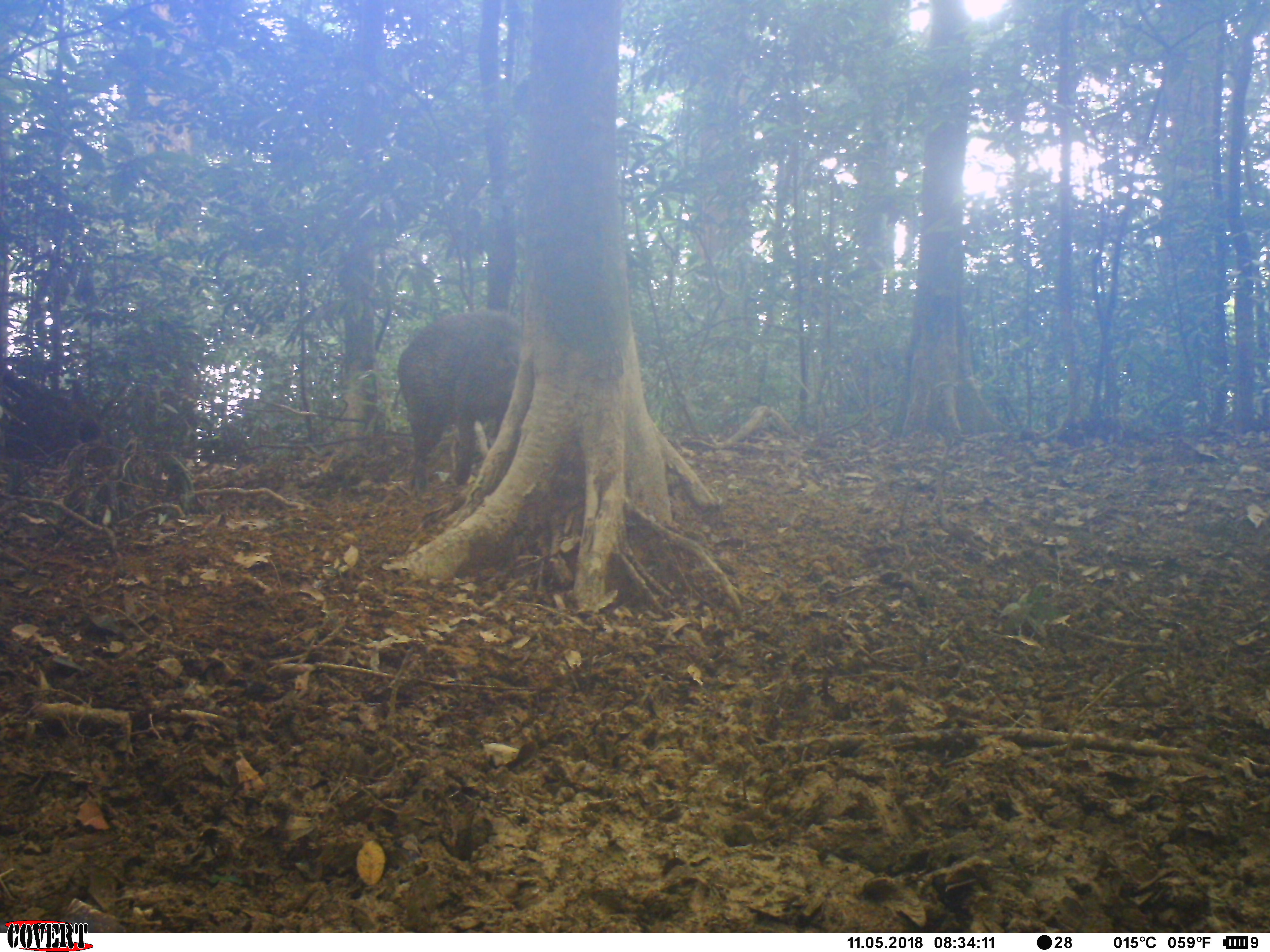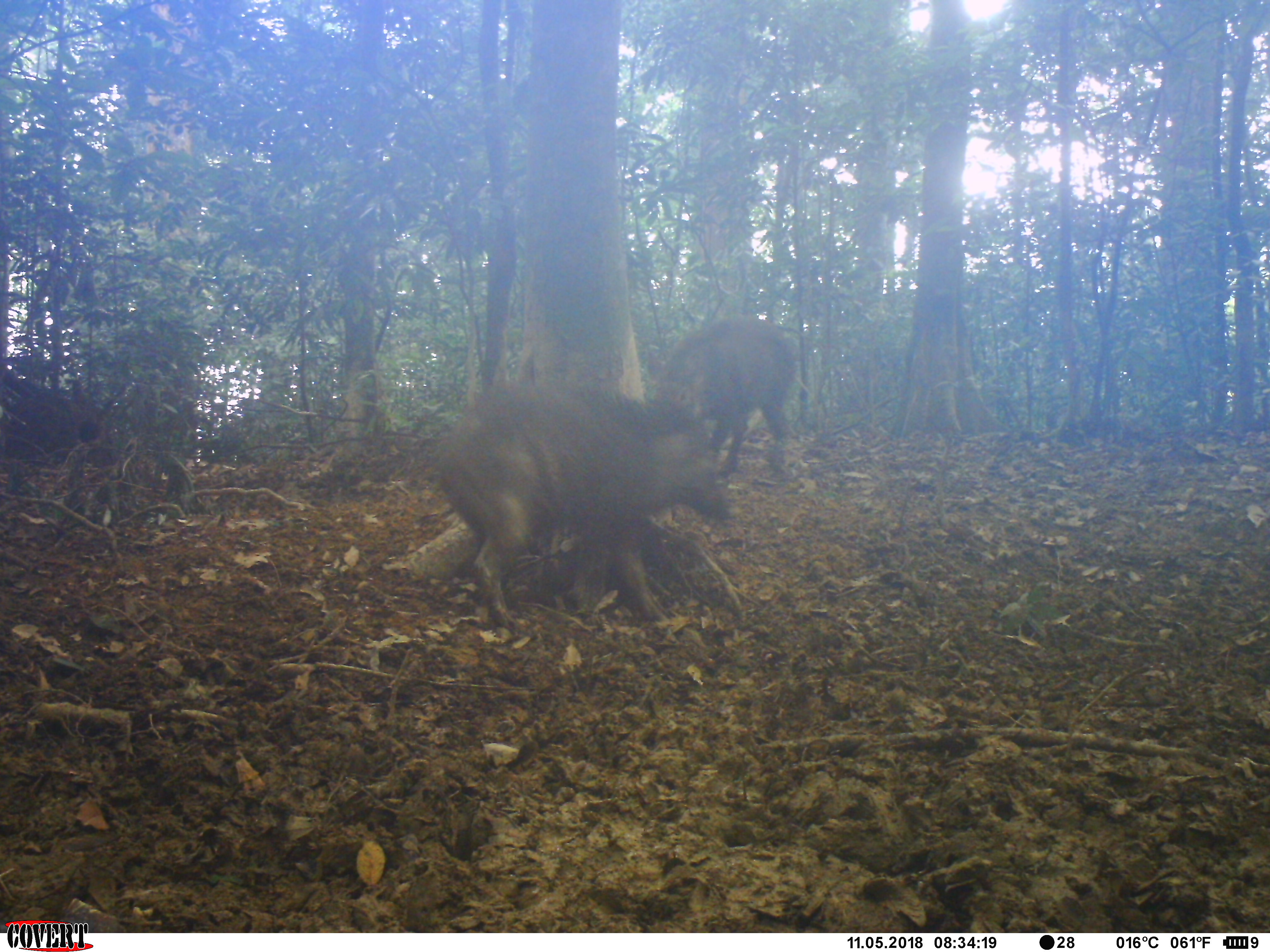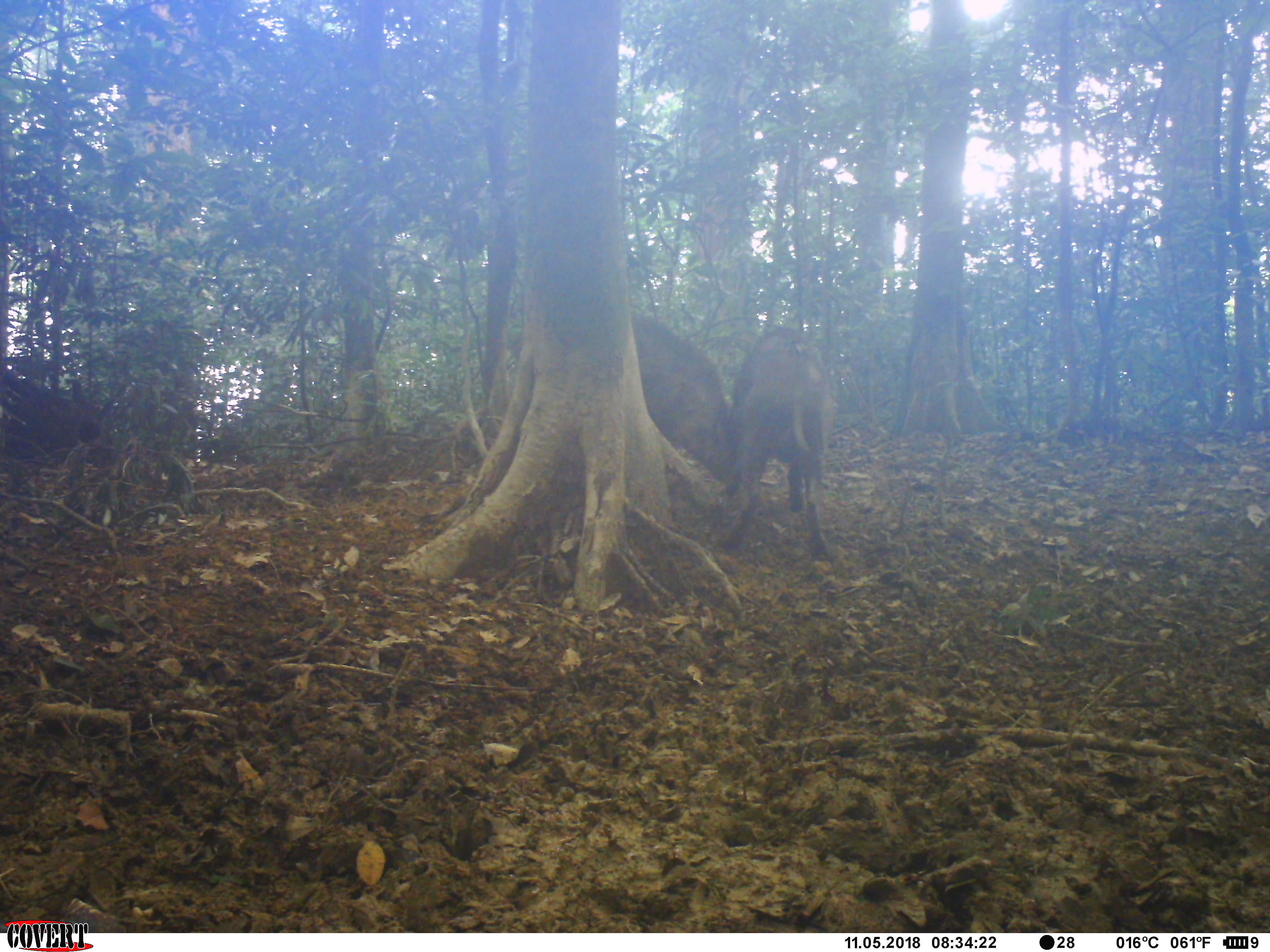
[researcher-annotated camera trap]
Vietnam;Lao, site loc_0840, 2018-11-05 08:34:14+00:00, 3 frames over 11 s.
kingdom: Animalia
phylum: Chordata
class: Mammalia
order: Artiodactyla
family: Suidae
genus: Sus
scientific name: Sus scrofa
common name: eurasian wild pig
Eurasian wild pig (Sus scrofa). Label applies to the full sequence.